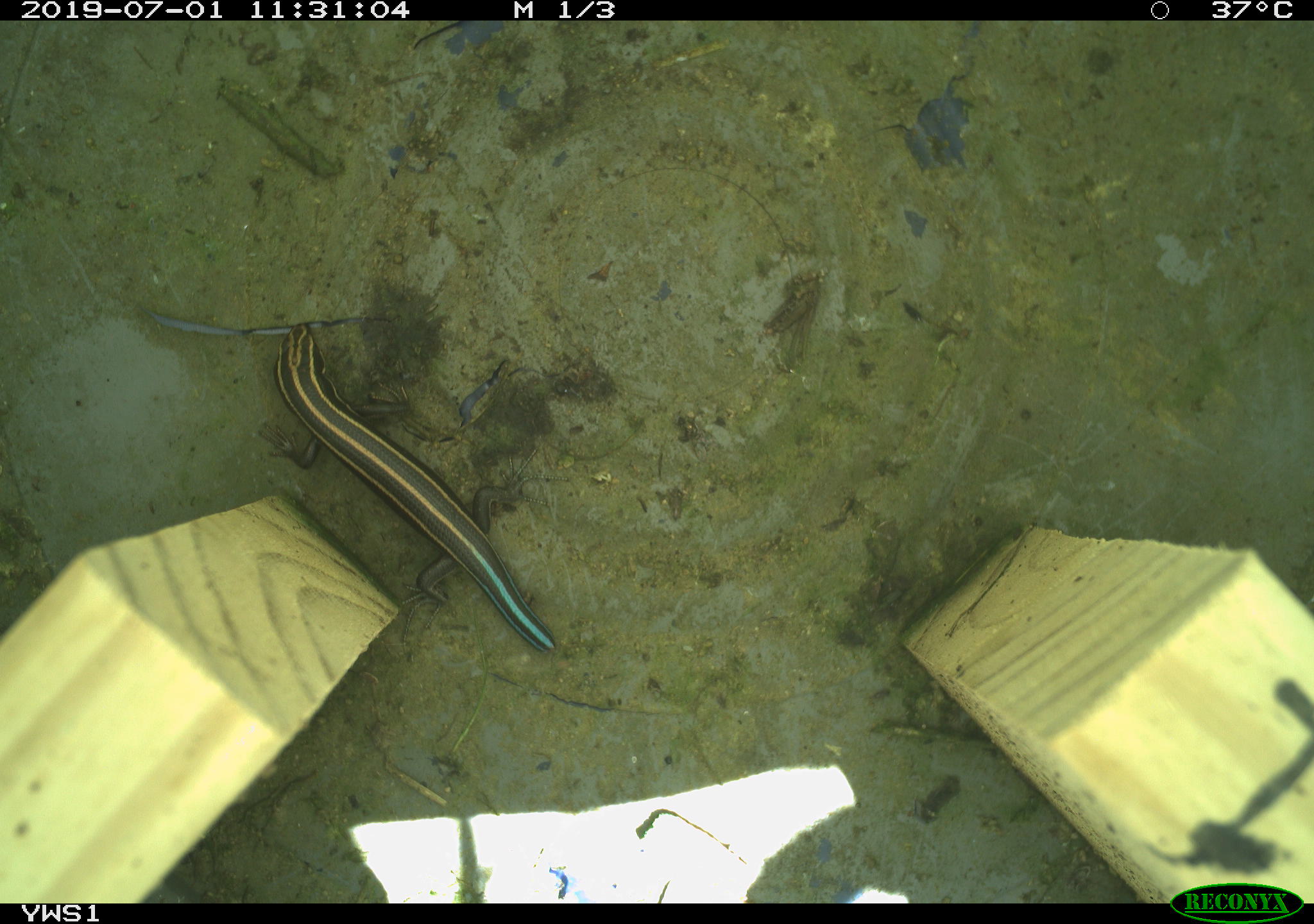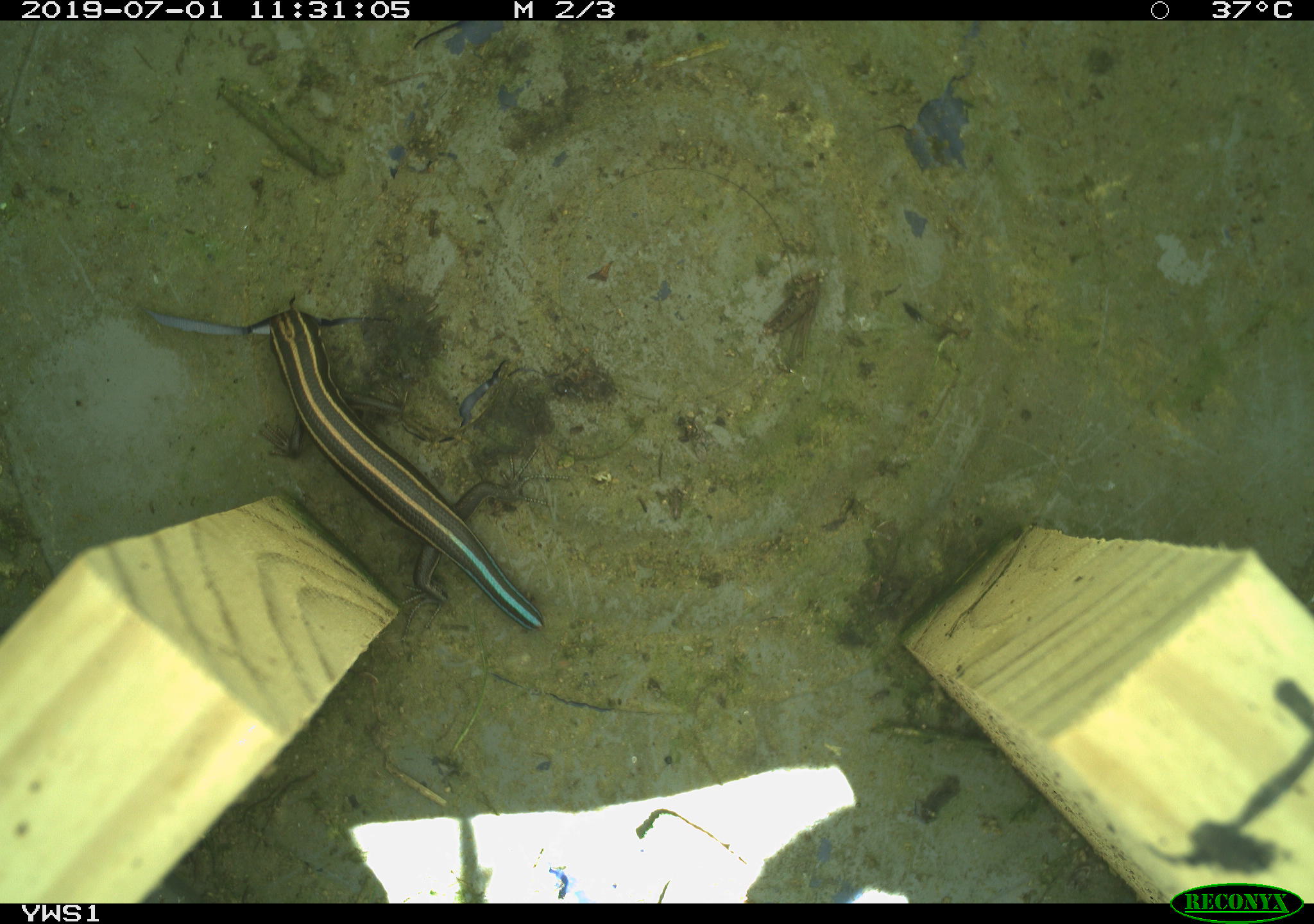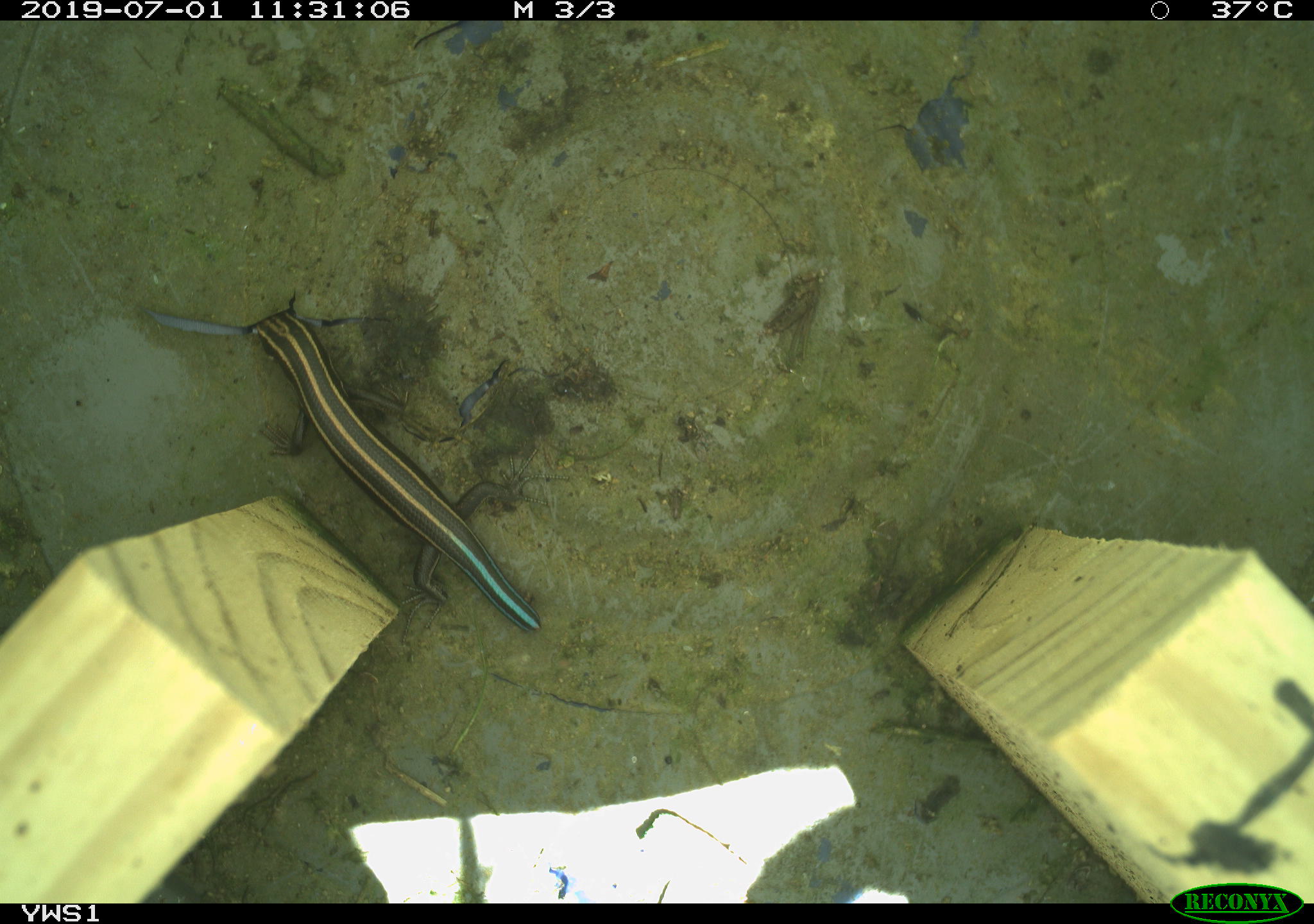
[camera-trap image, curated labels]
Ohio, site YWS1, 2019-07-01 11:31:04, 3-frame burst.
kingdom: Animalia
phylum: Chordata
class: Reptilia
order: Squamata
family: Scincidae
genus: Plestiodon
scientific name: Plestiodon fasciatus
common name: common five-lined skink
Common five-lined skink (Plestiodon fasciatus).